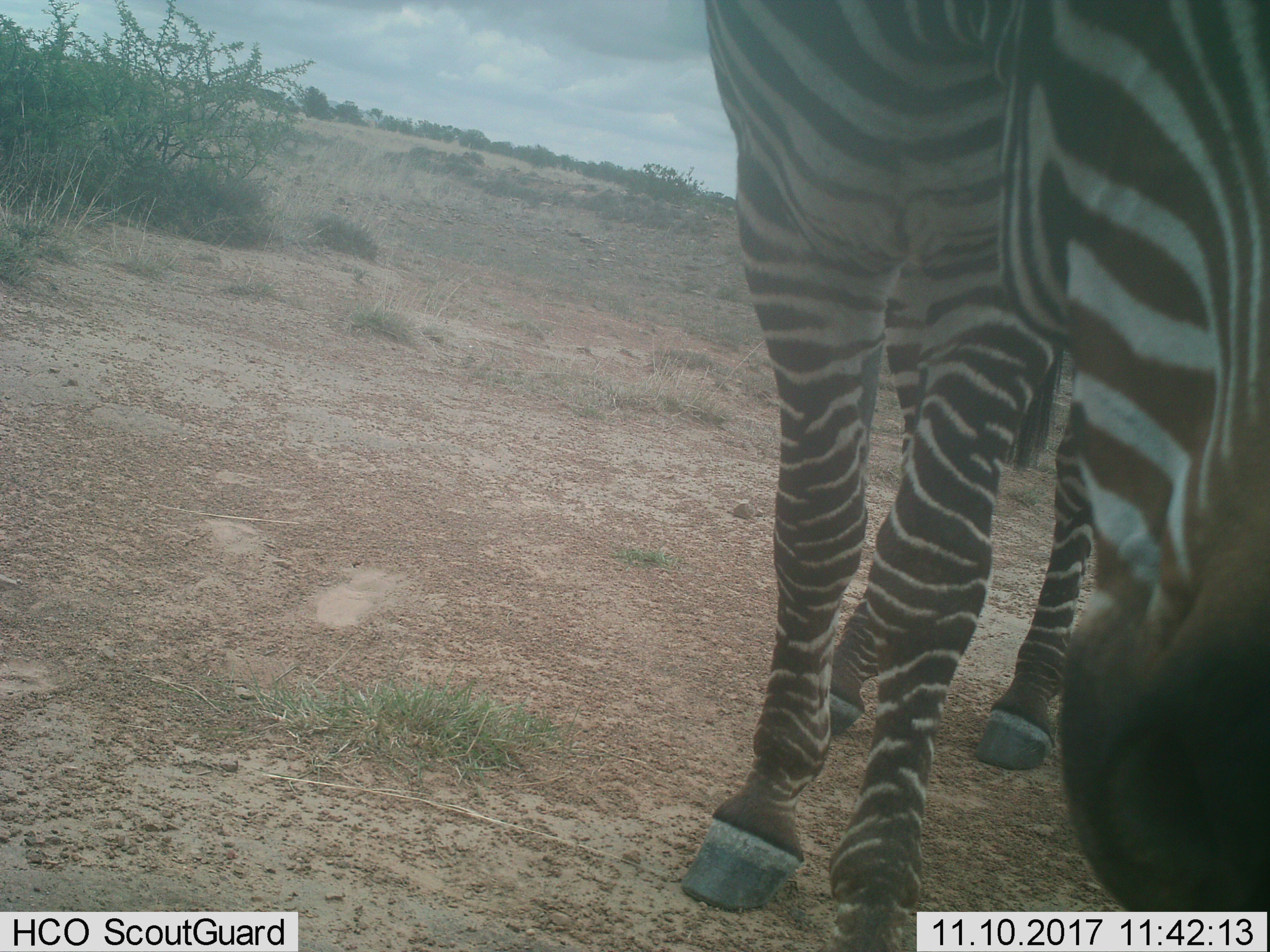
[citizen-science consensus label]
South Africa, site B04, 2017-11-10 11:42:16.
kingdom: Animalia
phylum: Chordata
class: Mammalia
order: Perissodactyla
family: Equidae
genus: Equus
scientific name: Equus zebra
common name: mountain zebra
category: zebramountain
Zebramountain (mountain zebra) (Equus zebra), count 1. Behavior (volunteer vote fractions): standing 83%, resting 0%, moving 17%, interacting 0%. Young present (vote fraction): 0%. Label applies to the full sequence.